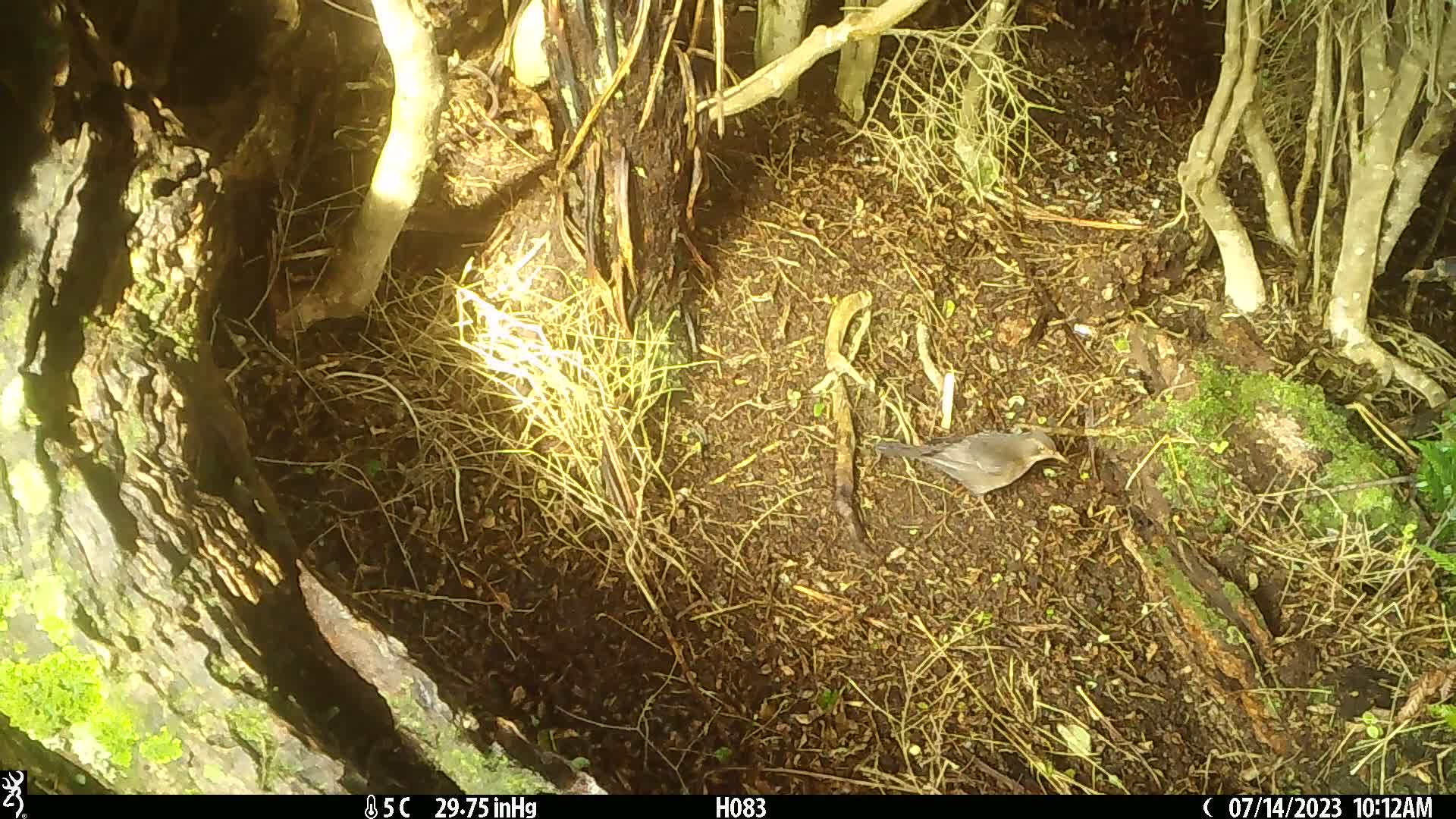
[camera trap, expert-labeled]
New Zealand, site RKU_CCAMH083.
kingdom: Animalia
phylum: Chordata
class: Aves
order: Passeriformes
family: Turdidae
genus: Turdus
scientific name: Turdus merula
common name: eurasian blackbird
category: blackbird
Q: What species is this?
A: Blackbird (eurasian blackbird) (Turdus merula).